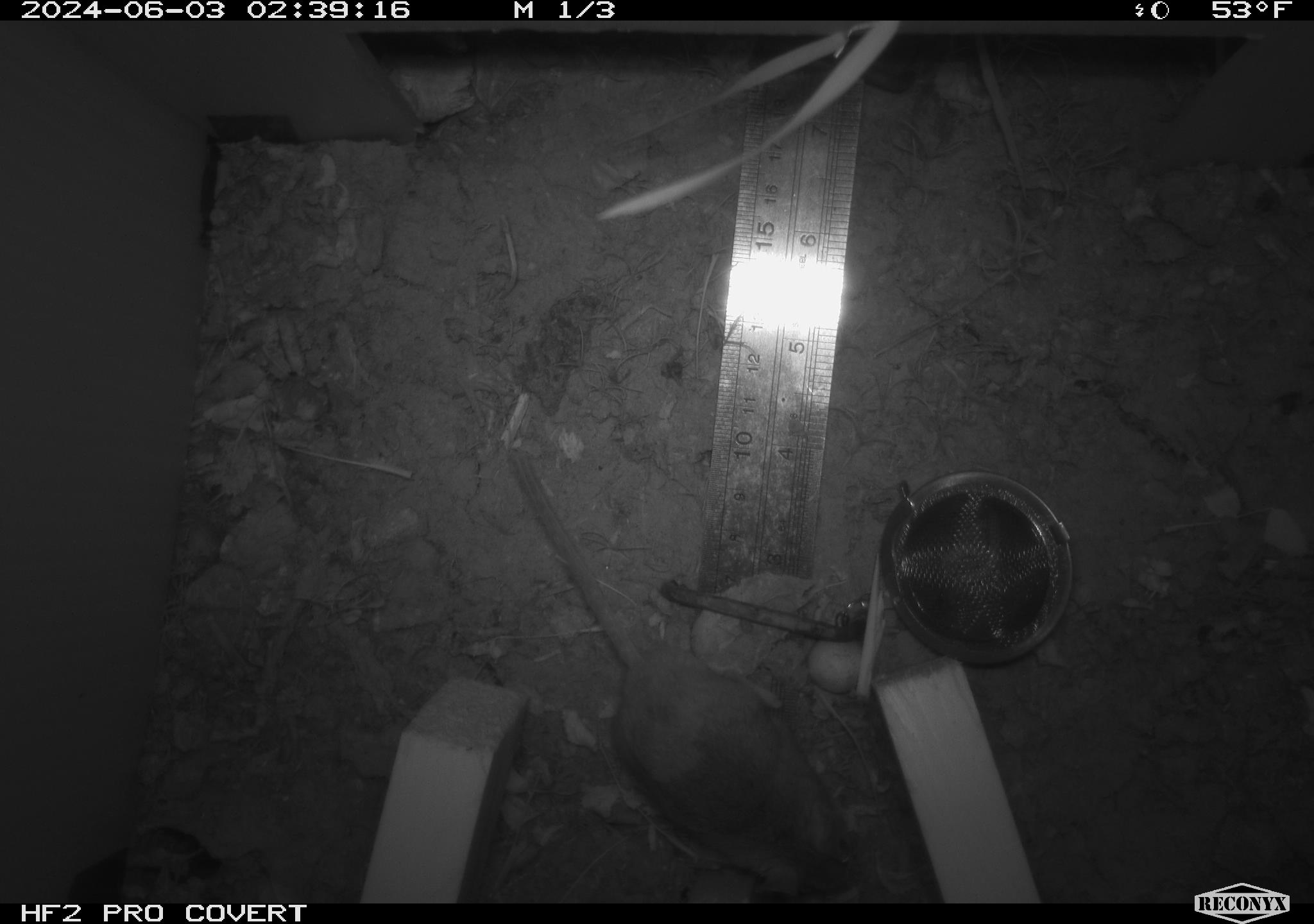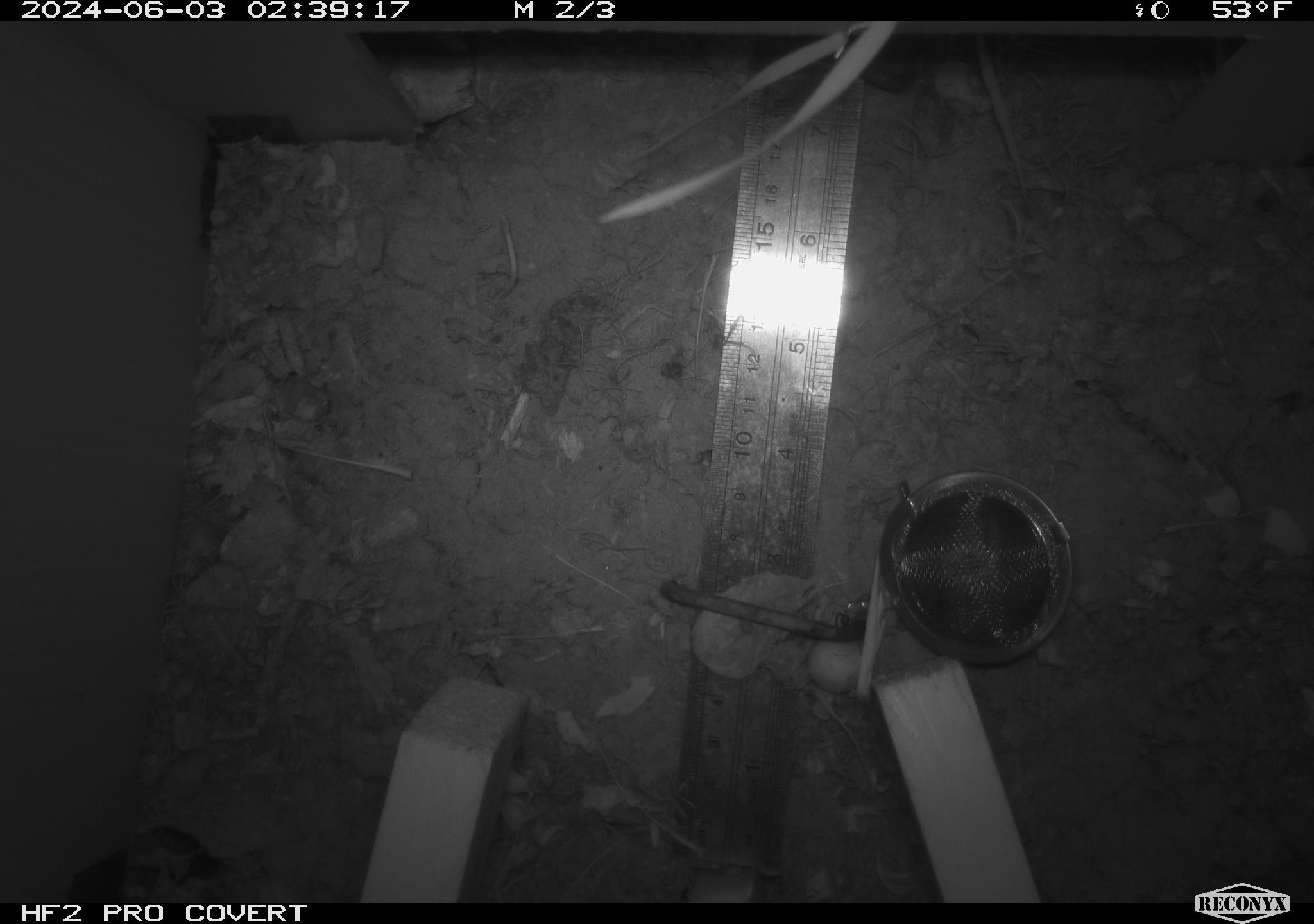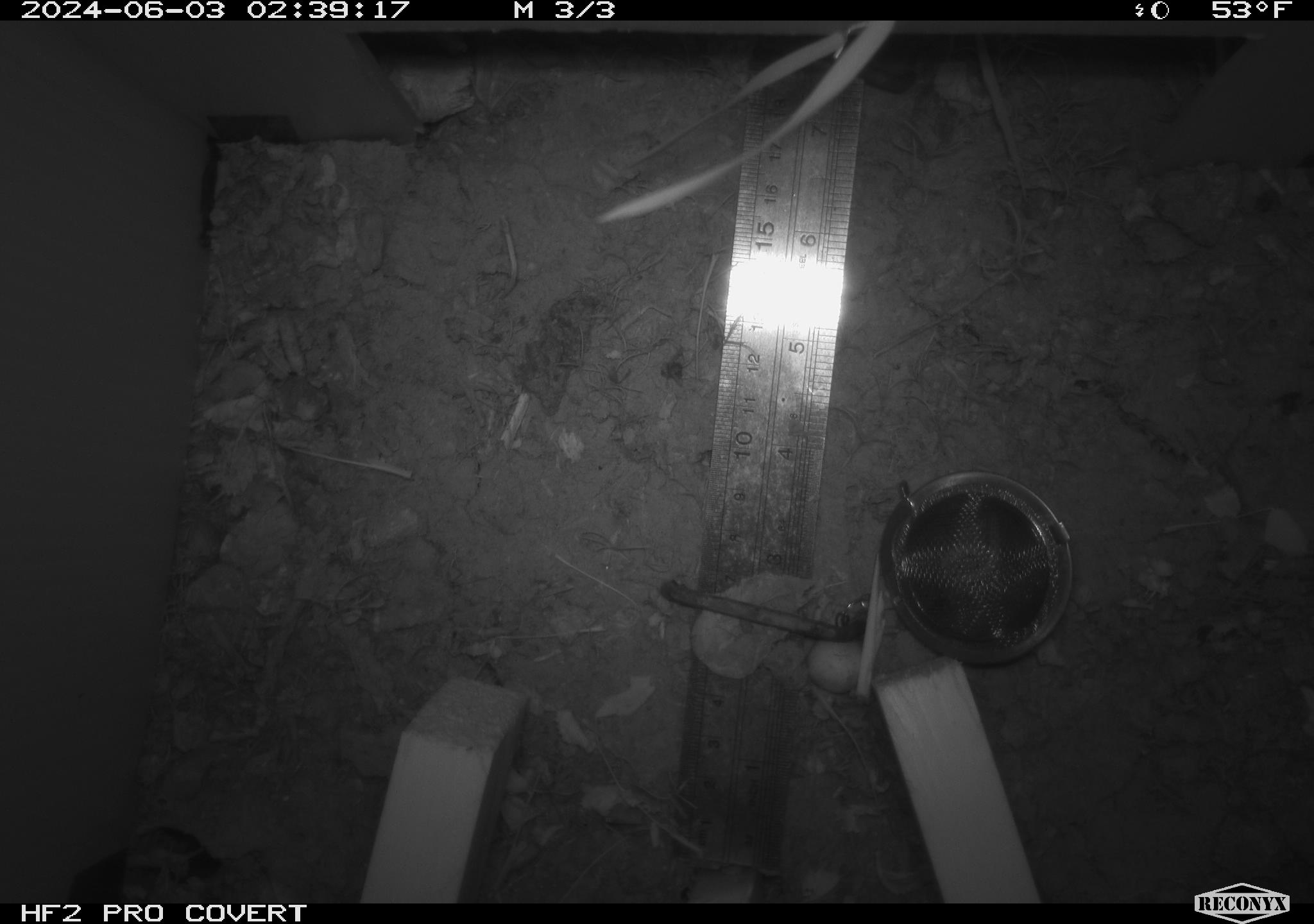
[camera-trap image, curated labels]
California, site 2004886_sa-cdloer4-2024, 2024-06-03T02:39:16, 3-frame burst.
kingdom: Animalia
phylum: Chordata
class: Mammalia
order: Rodentia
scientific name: Rodentia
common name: mouse species